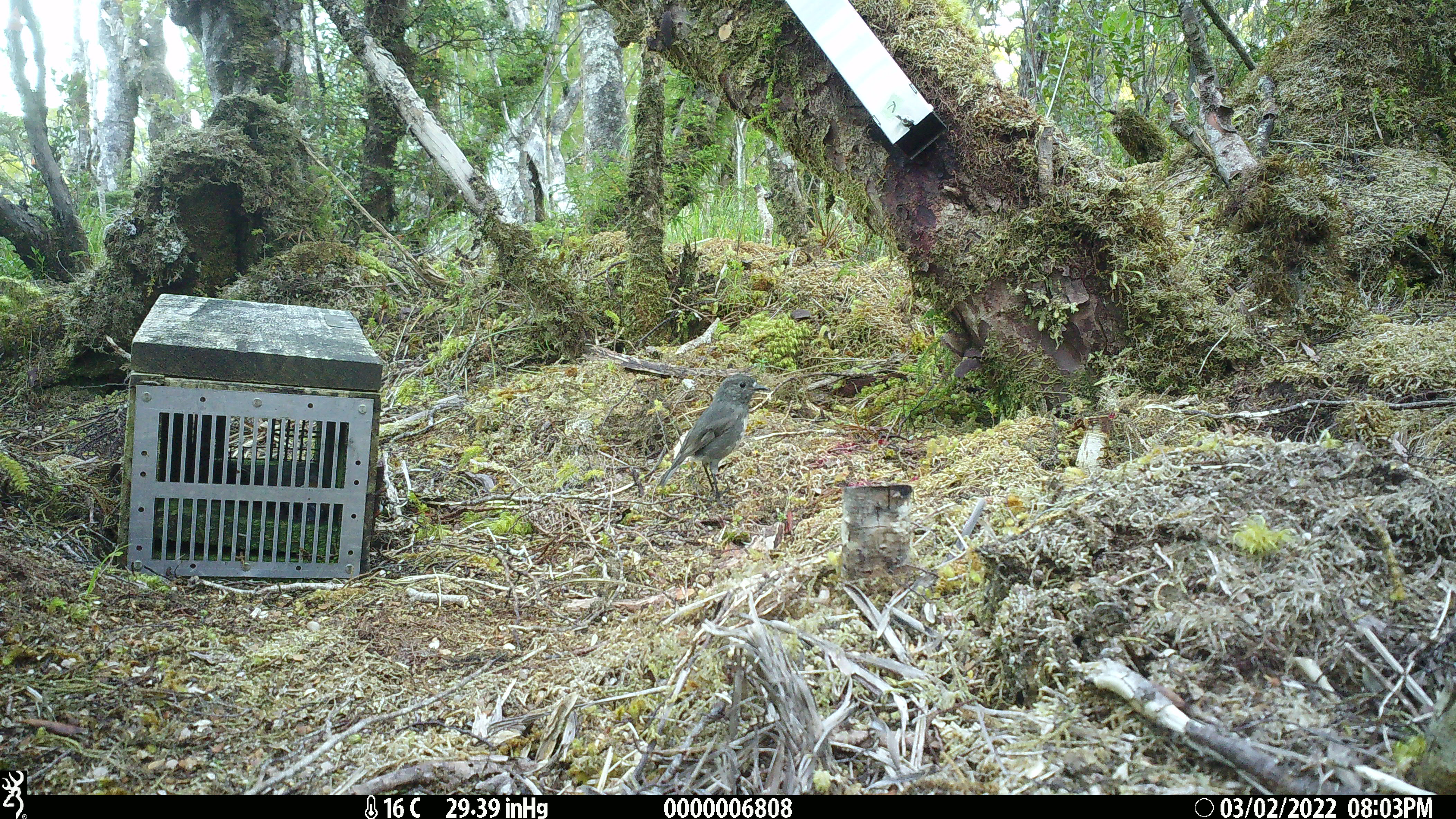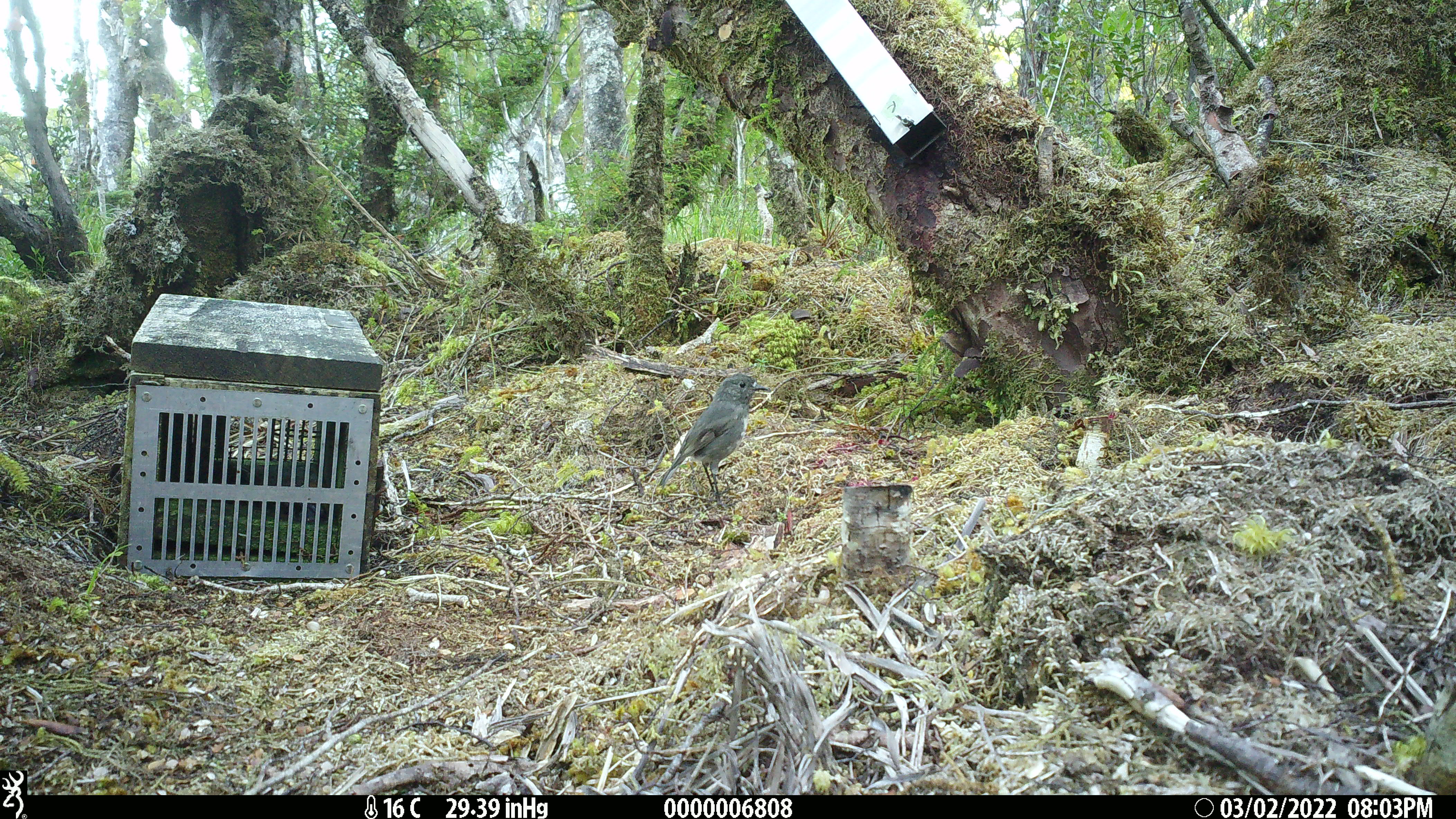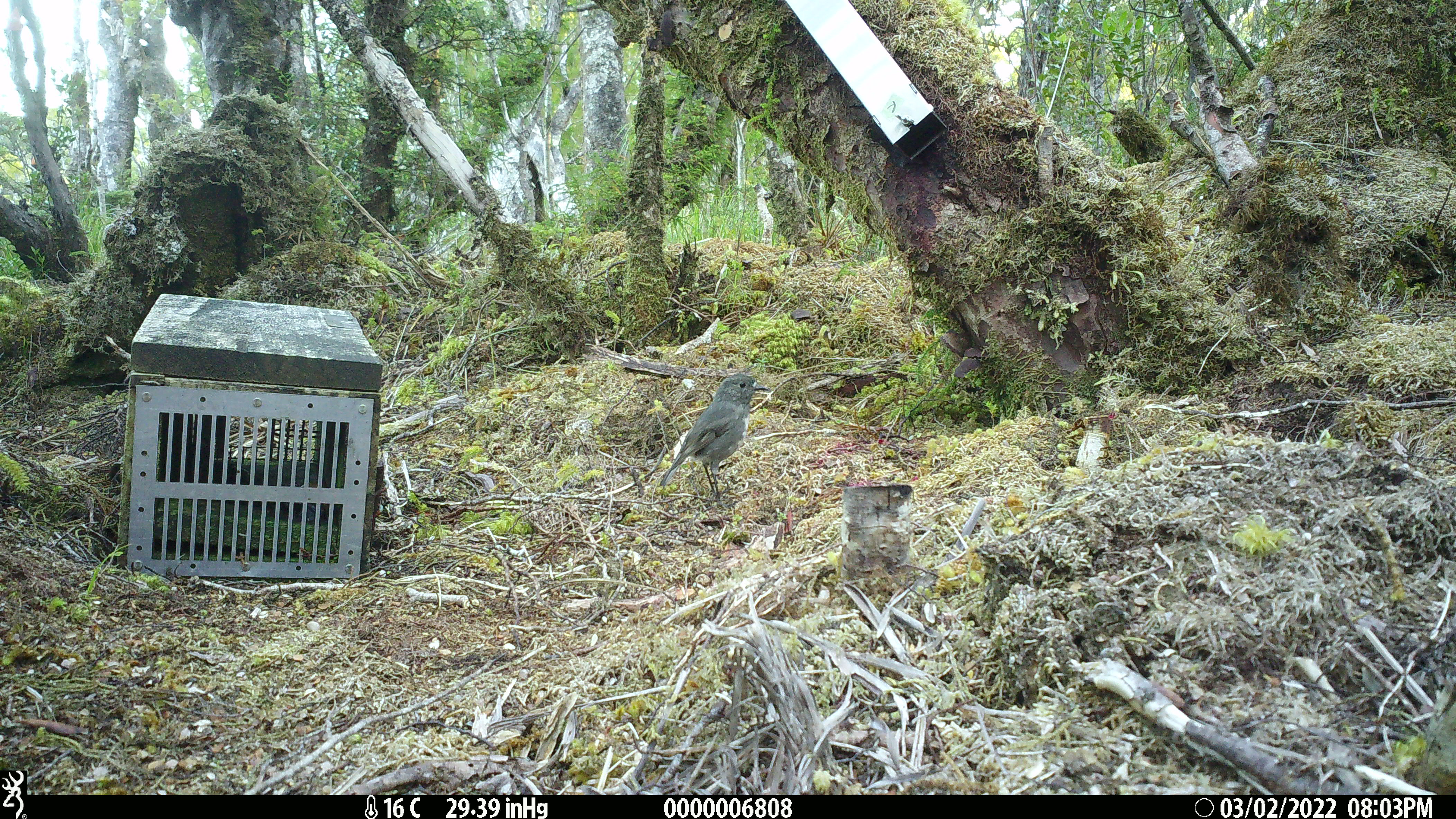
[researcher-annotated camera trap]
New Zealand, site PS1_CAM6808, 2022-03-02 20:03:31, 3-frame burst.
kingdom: Animalia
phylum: Chordata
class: Aves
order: Passeriformes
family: Petroicidae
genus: Petroica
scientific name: Petroica australis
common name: new zealand robin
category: robin